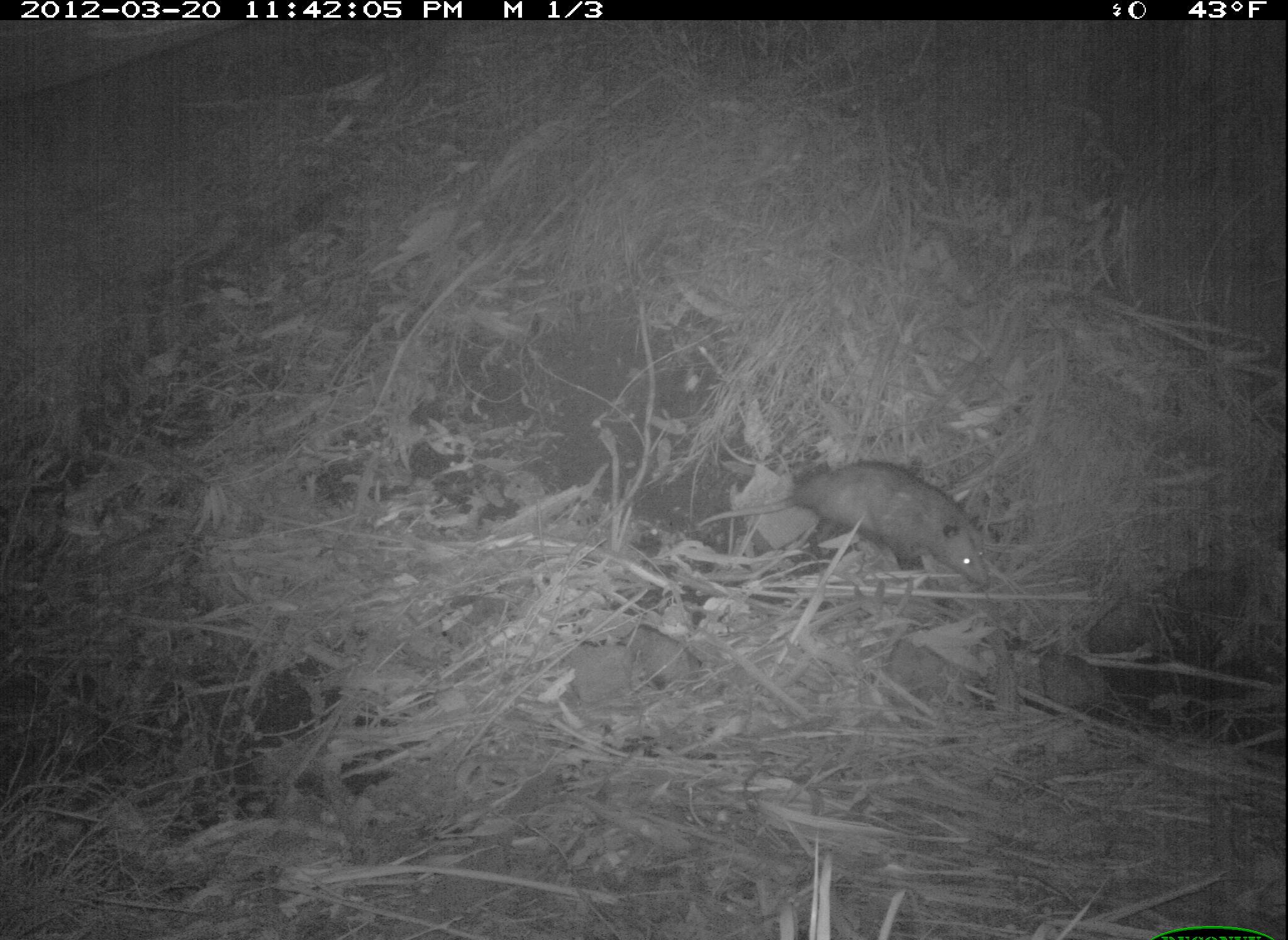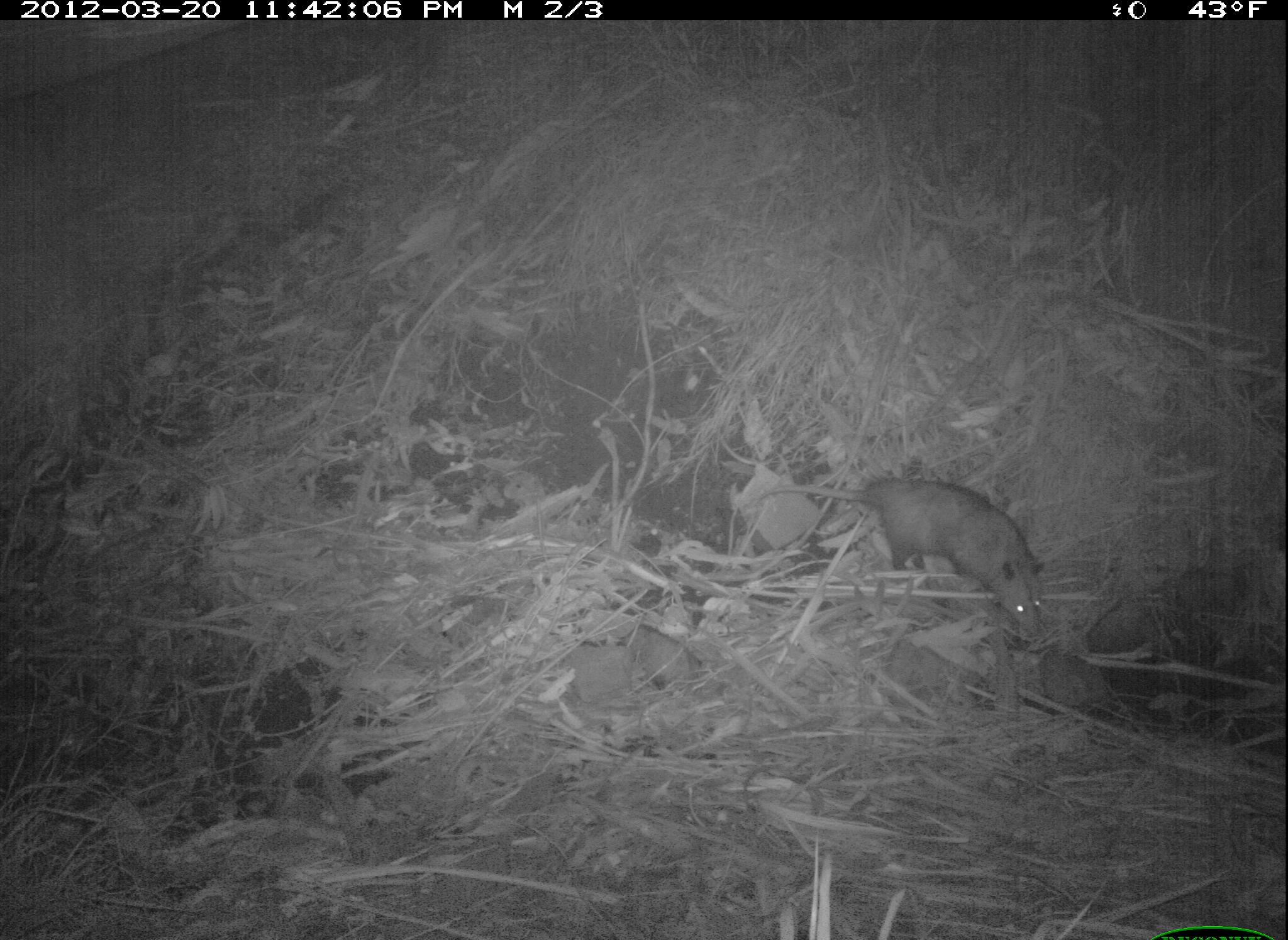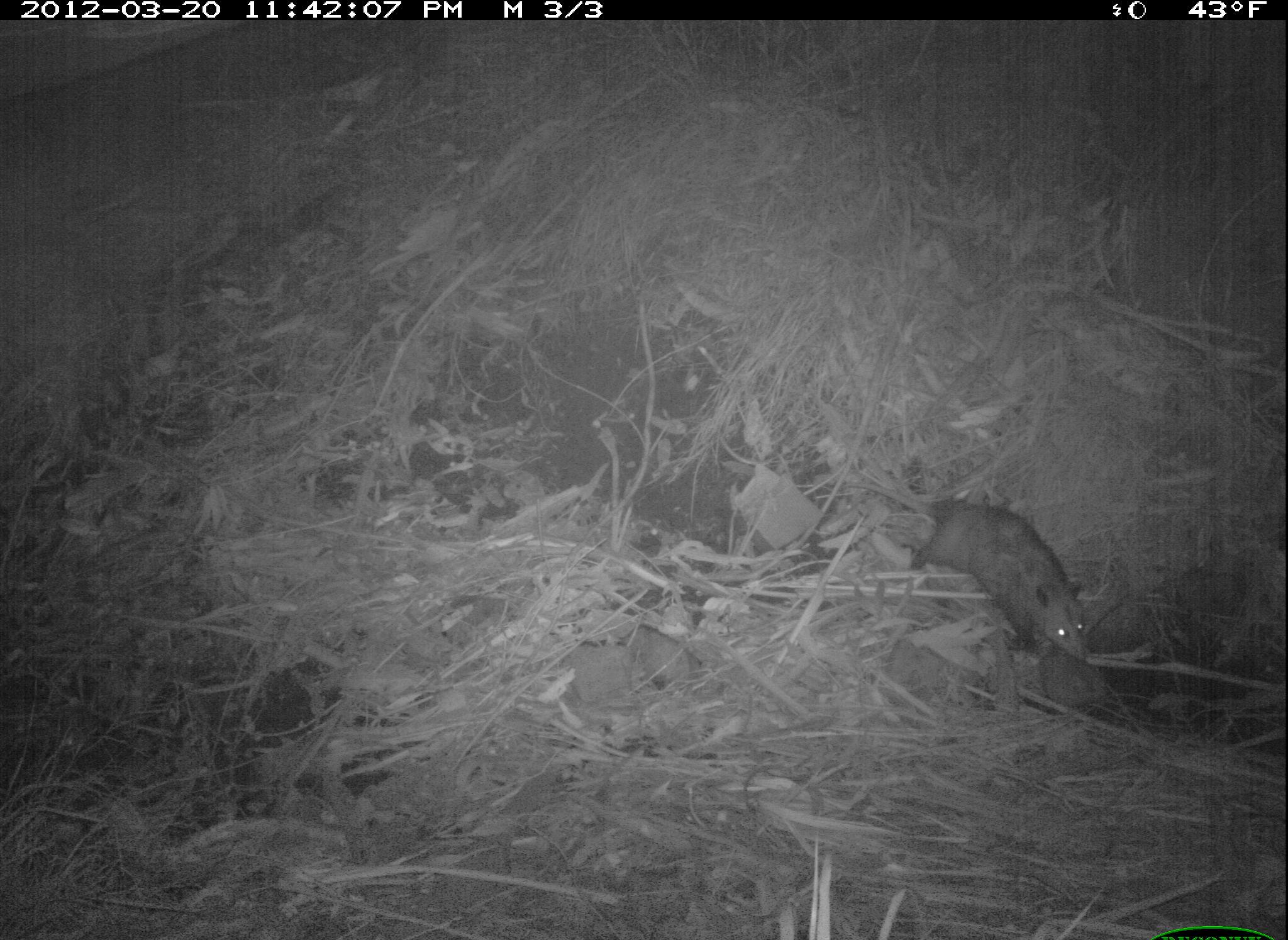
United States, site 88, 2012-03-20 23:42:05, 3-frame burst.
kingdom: Animalia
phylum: Chordata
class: Mammalia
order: Didelphimorphia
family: Didelphidae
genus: Didelphis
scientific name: Didelphis virginiana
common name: virginia opossum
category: opossum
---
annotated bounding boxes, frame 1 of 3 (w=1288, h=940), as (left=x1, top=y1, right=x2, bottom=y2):
opossum: (left=696, top=440, right=1006, bottom=610)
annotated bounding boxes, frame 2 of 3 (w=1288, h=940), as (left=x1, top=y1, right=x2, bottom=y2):
opossum: (left=752, top=461, right=1058, bottom=648)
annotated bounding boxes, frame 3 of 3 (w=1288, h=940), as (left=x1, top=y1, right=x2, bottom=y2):
opossum: (left=866, top=467, right=1138, bottom=688)